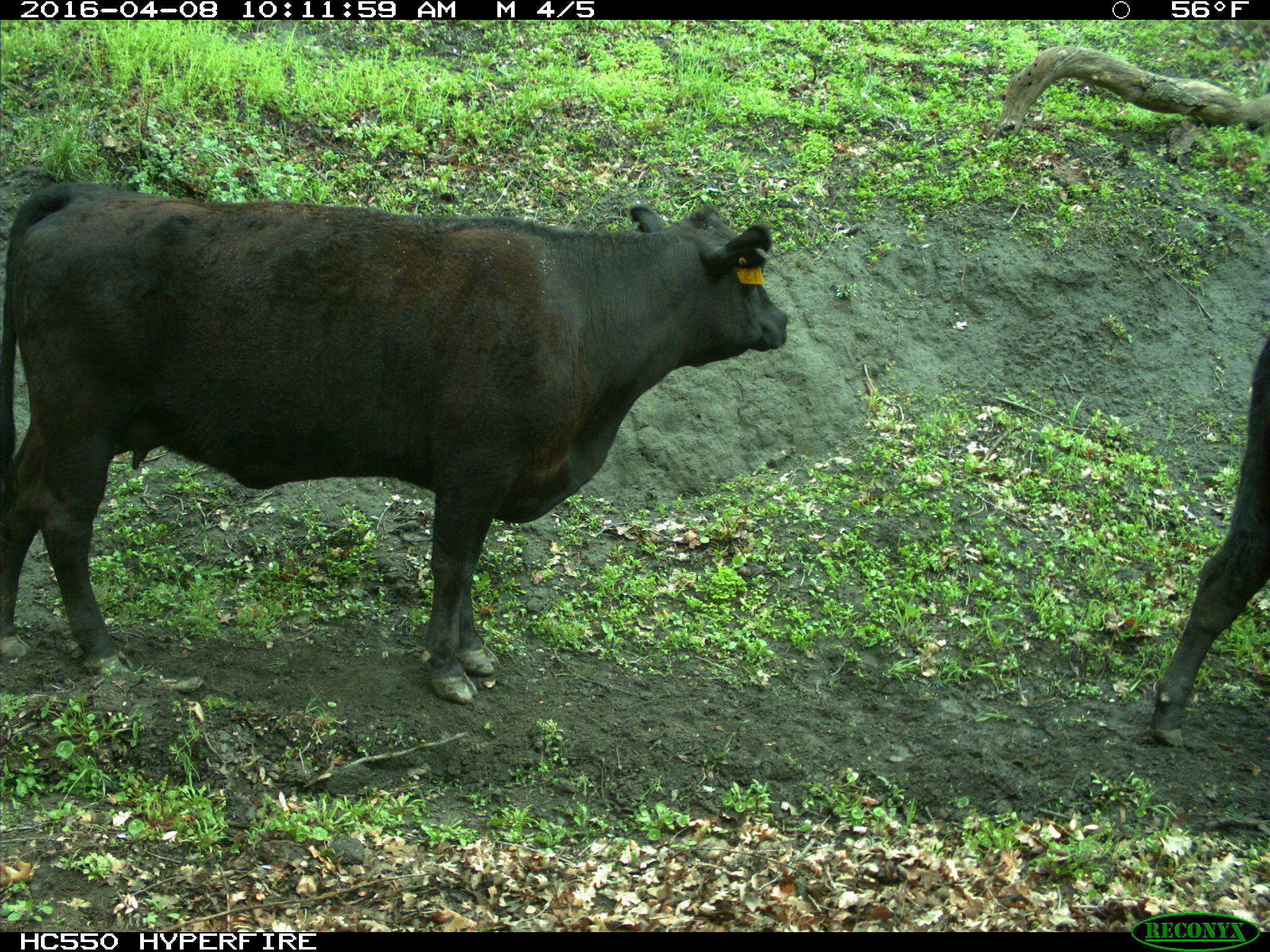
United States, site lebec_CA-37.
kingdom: Animalia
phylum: Chordata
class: Mammalia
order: Artiodactyla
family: Bovidae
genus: Bos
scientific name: Bos taurus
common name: domestic cow